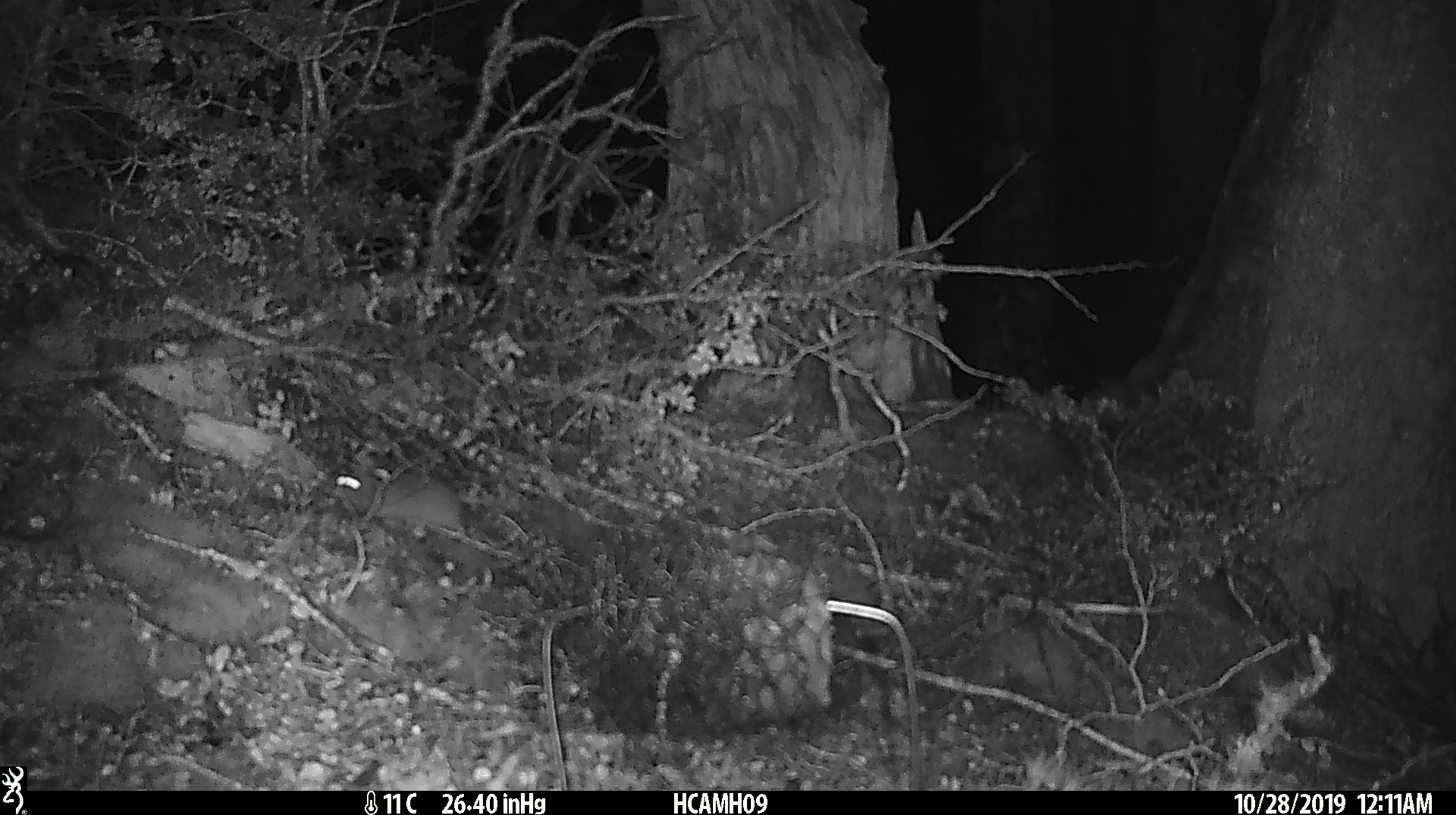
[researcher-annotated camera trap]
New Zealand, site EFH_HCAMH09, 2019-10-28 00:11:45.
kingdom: Animalia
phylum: Chordata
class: Mammalia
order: Rodentia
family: Muridae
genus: Mus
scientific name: Mus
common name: mouse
Mouse (Mus).